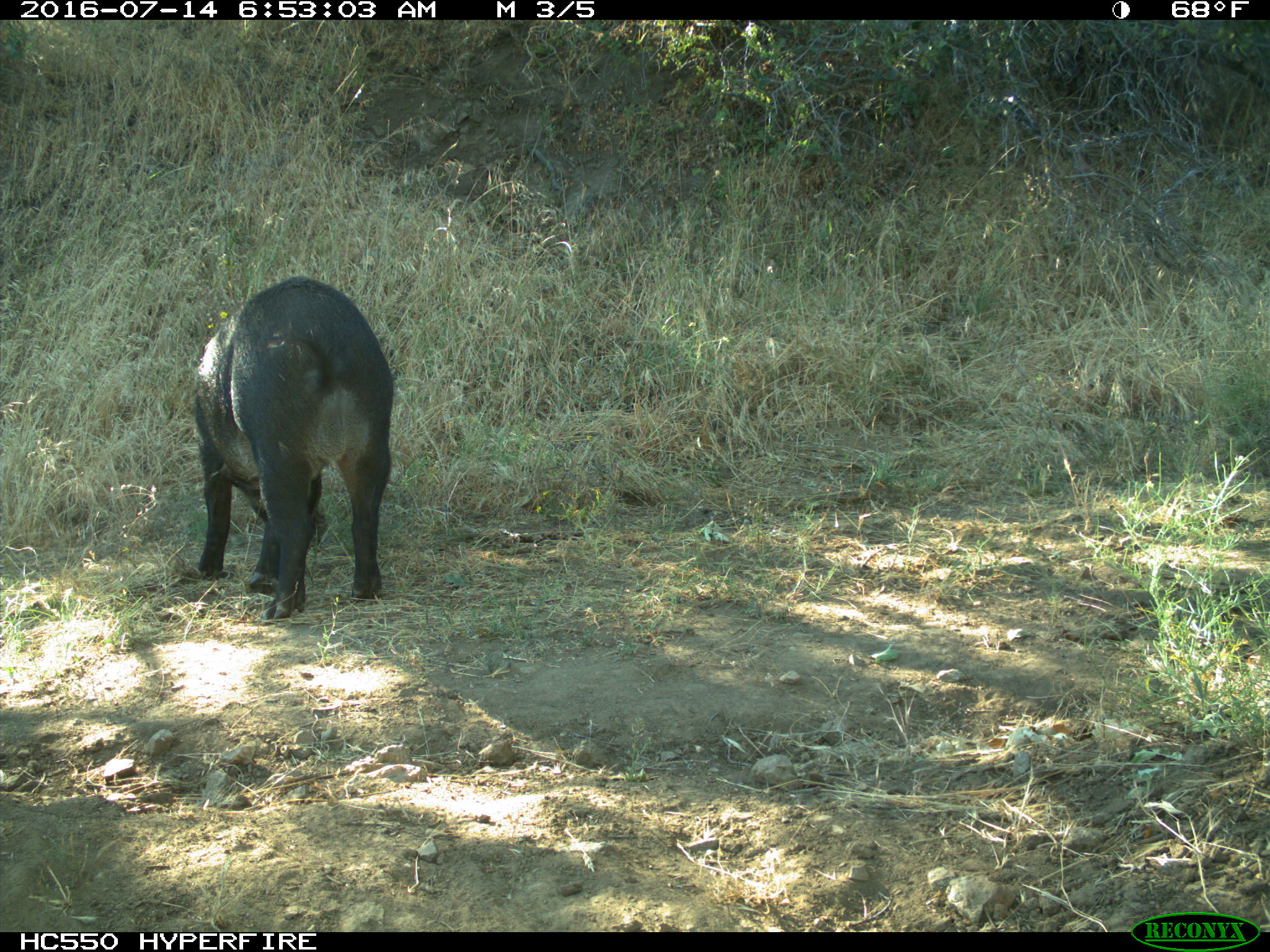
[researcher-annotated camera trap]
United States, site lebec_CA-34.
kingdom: Animalia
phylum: Chordata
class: Mammalia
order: Artiodactyla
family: Suidae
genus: Sus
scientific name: Sus scrofa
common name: wild boar